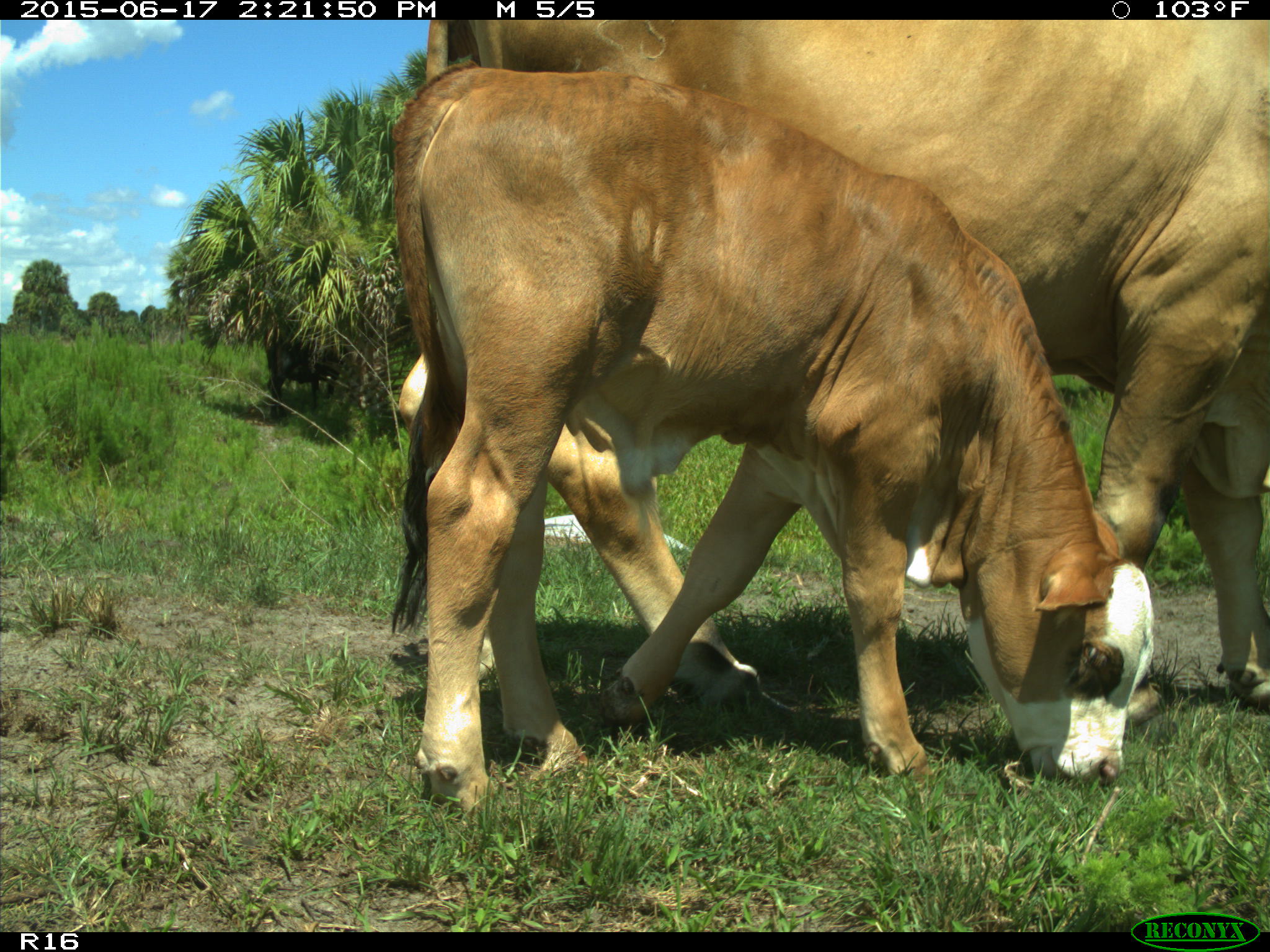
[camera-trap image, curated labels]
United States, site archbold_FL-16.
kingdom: Animalia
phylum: Chordata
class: Mammalia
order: Artiodactyla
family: Bovidae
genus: Bos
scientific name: Bos taurus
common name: domestic cow